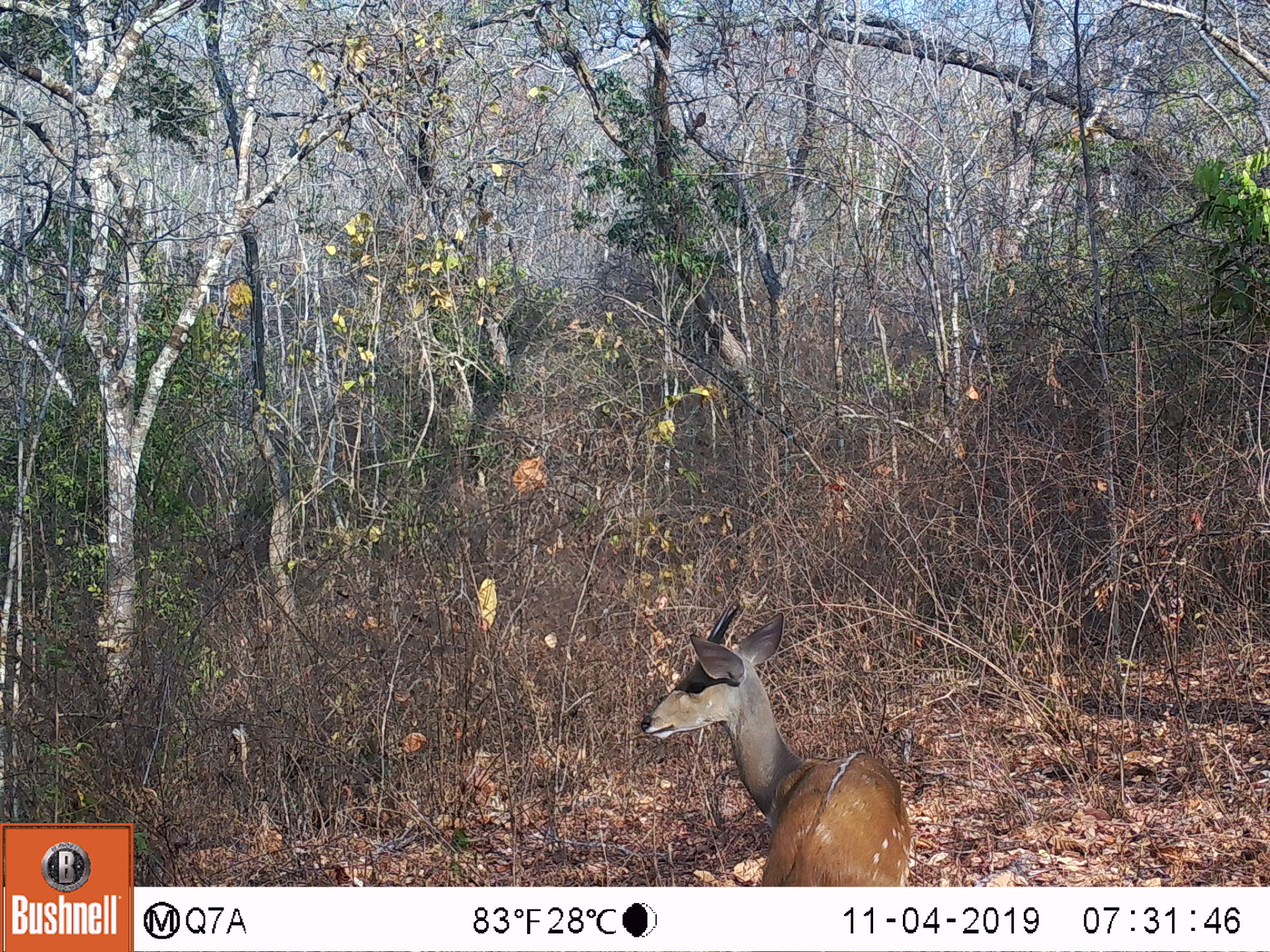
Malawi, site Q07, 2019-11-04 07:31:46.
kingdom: Animalia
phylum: Chordata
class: Mammalia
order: Artiodactyla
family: Bovidae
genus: Tragelaphus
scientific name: Tragelaphus sylvaticus sylvaticus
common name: cape bushbuck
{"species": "cape bushbuck (Tragelaphus sylvaticus sylvaticus)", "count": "1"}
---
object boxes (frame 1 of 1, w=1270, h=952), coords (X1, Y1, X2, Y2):
cape bushbuck: (632, 595, 918, 884)